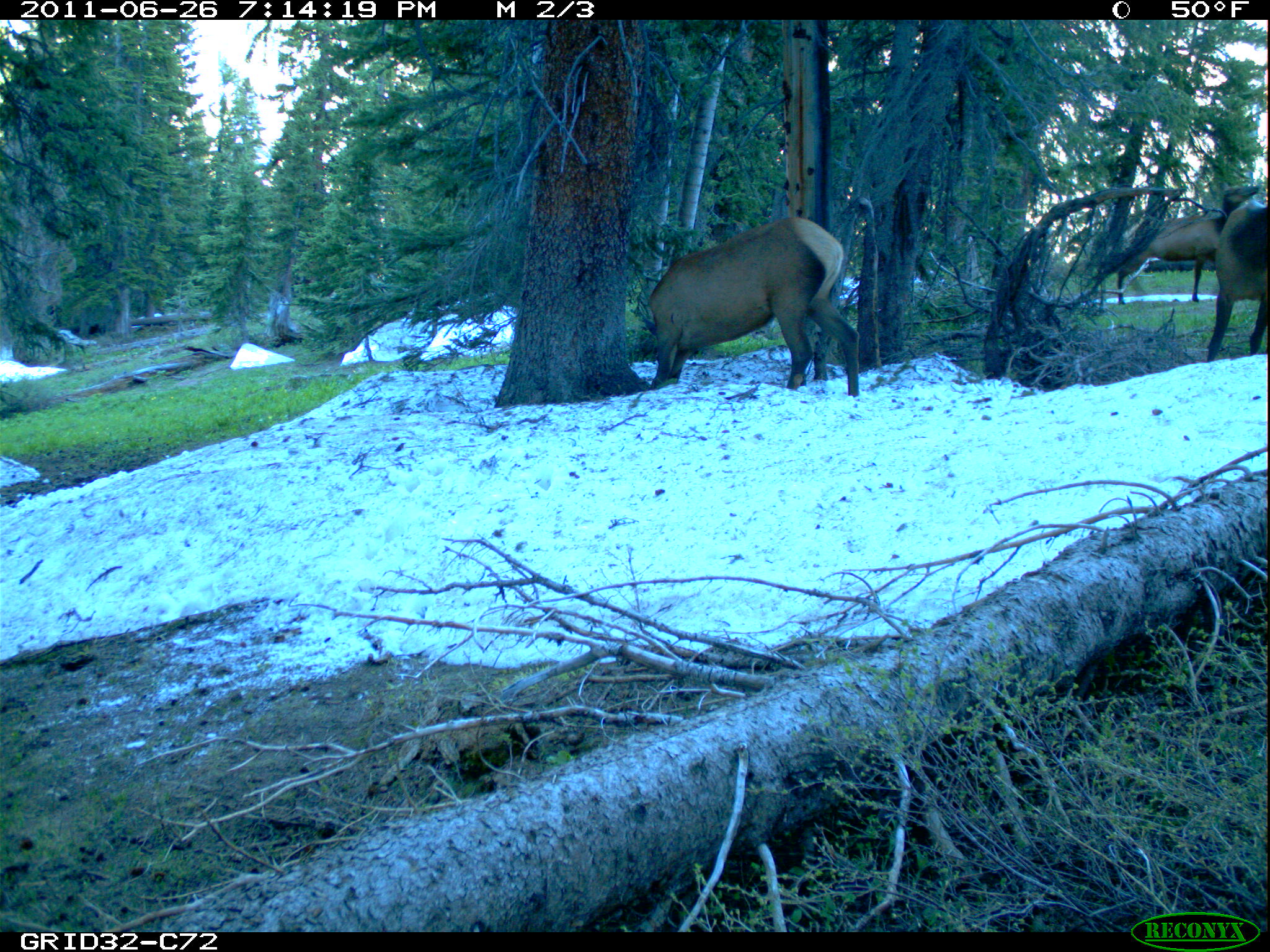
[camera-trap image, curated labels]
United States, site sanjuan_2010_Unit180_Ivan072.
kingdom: Animalia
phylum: Chordata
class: Mammalia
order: Artiodactyla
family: Cervidae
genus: Cervus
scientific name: Cervus elaphus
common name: red deer